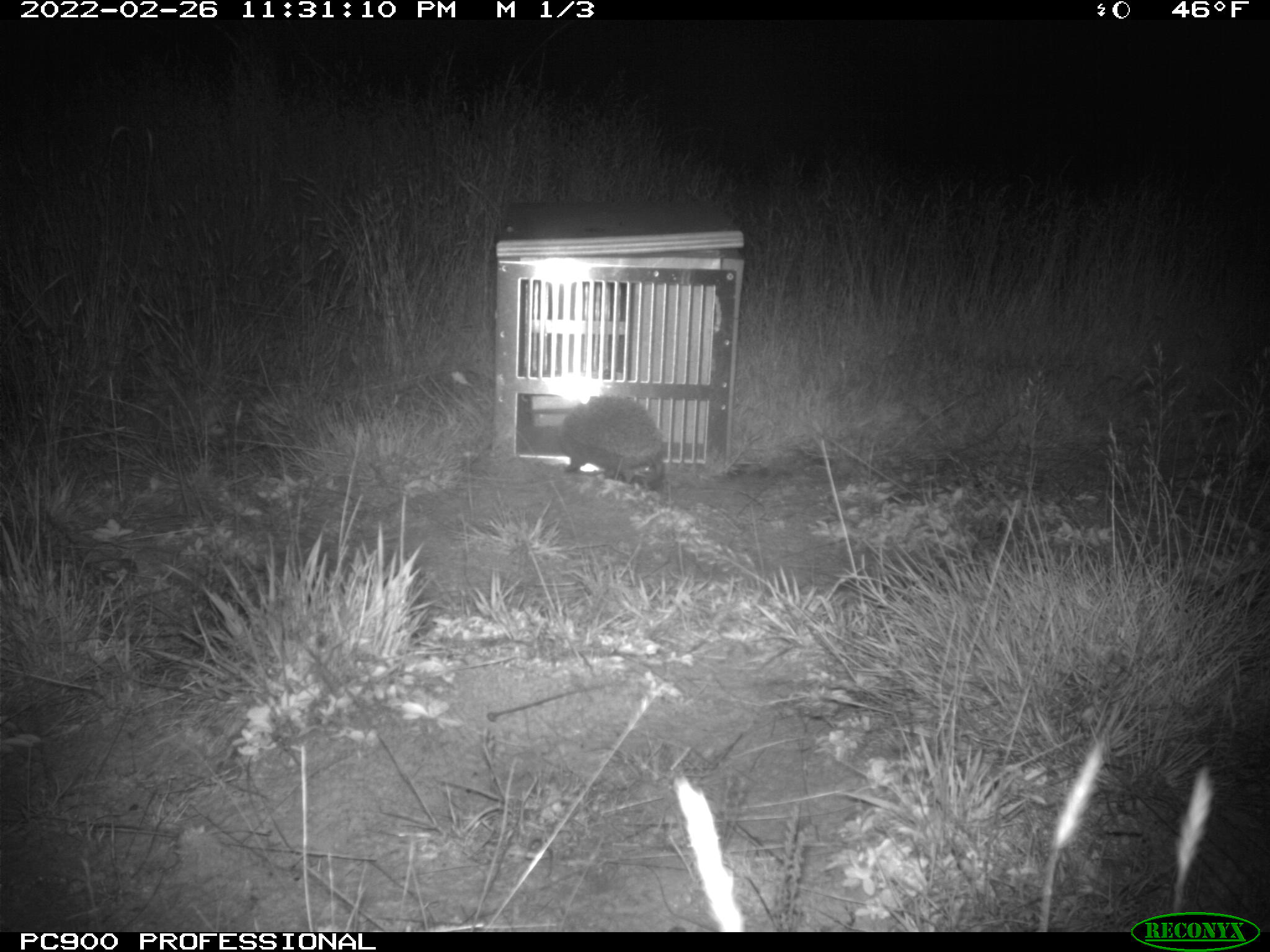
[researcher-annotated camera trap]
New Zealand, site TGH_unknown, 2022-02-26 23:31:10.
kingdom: Animalia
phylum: Chordata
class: Mammalia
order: Eulipotyphla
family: Erinaceidae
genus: Erinaceus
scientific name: Erinaceus europaeus europaeus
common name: european hedgehog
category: hedgehog